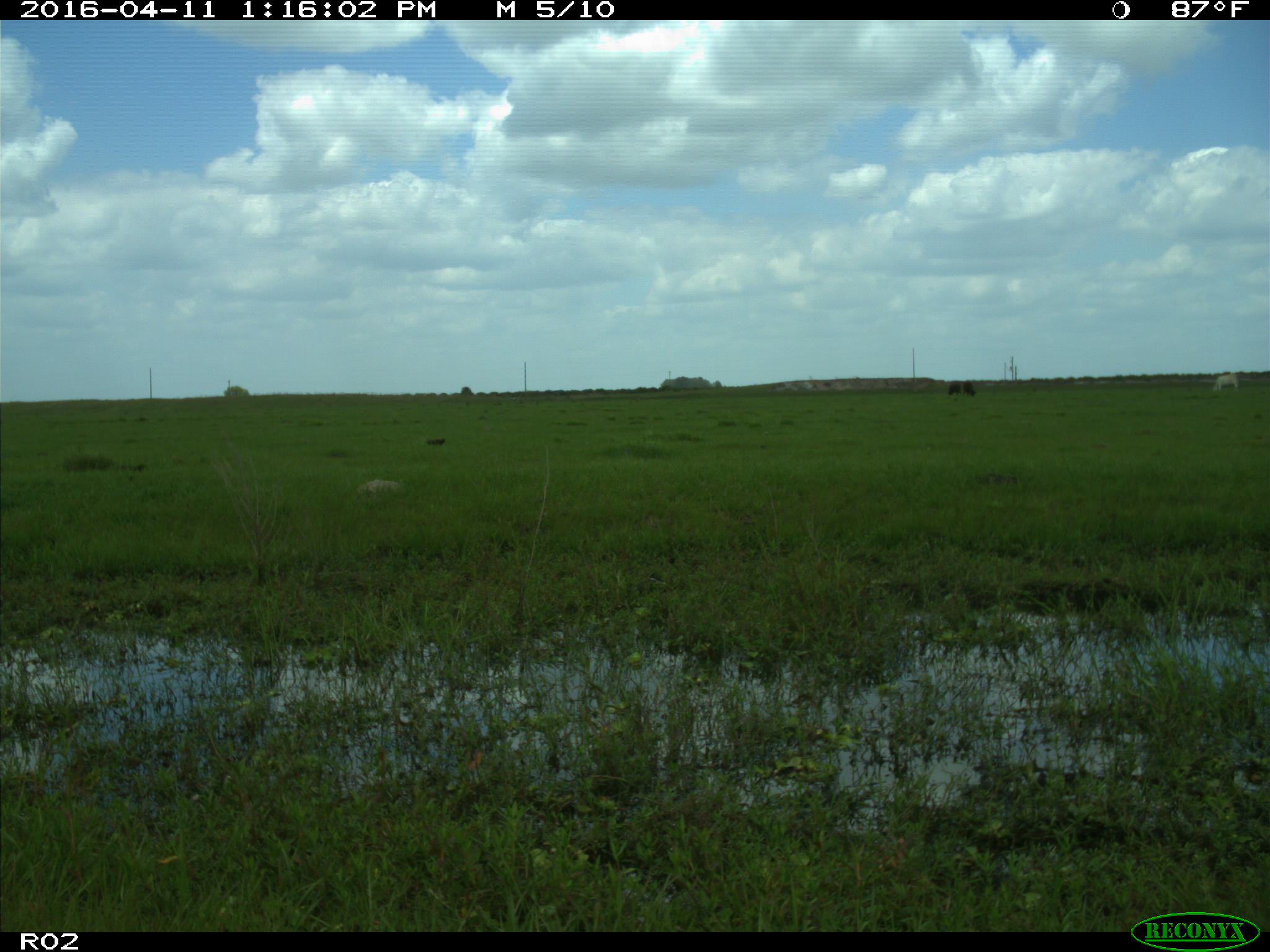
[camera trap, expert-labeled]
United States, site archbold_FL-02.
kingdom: Animalia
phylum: Chordata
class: Mammalia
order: Artiodactyla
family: Bovidae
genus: Bos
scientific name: Bos taurus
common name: domestic cow